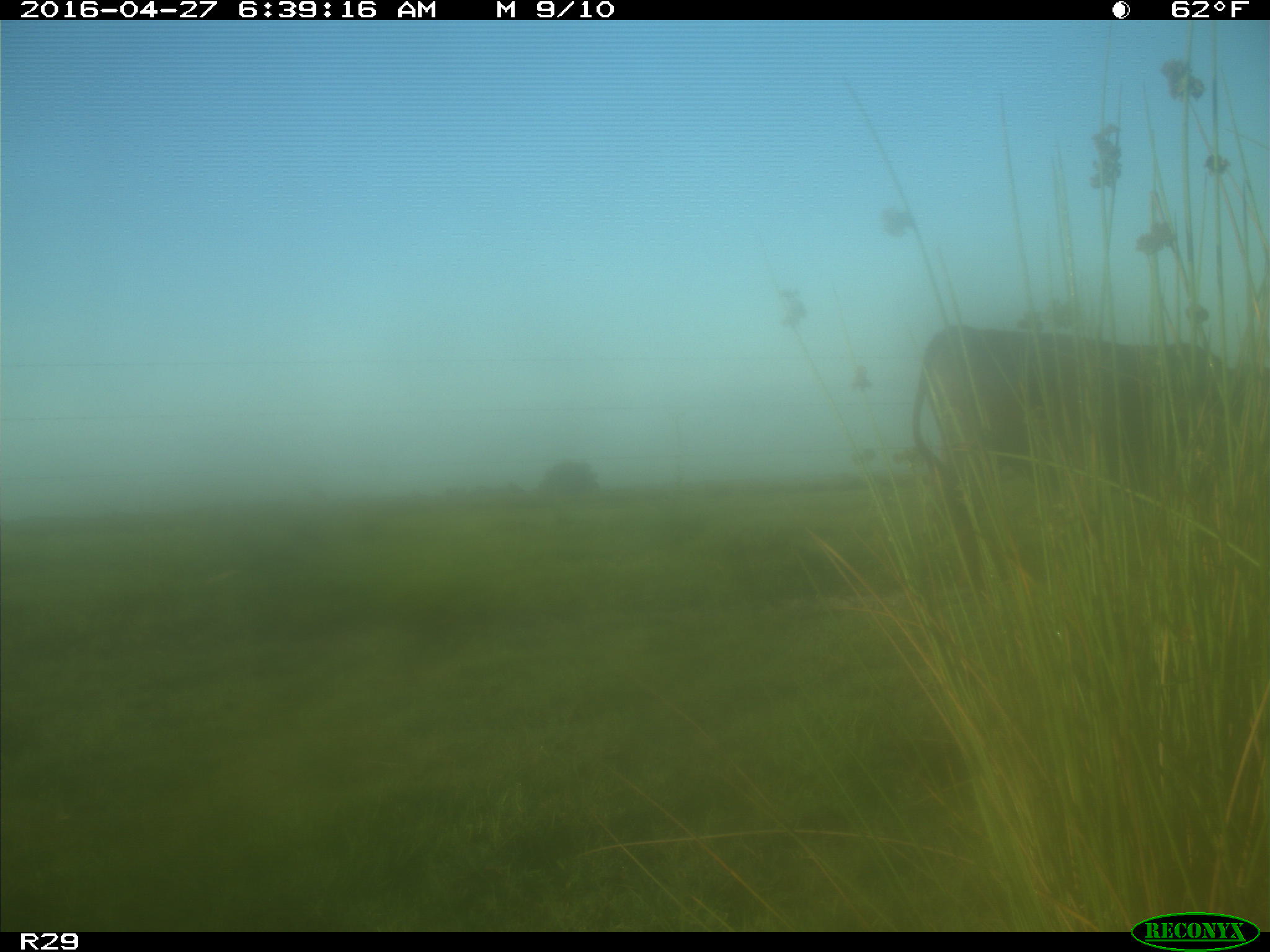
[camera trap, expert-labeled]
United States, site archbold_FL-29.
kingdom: Animalia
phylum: Chordata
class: Mammalia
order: Artiodactyla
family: Bovidae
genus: Bos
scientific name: Bos taurus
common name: domestic cow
Bos taurus (domestic cow).